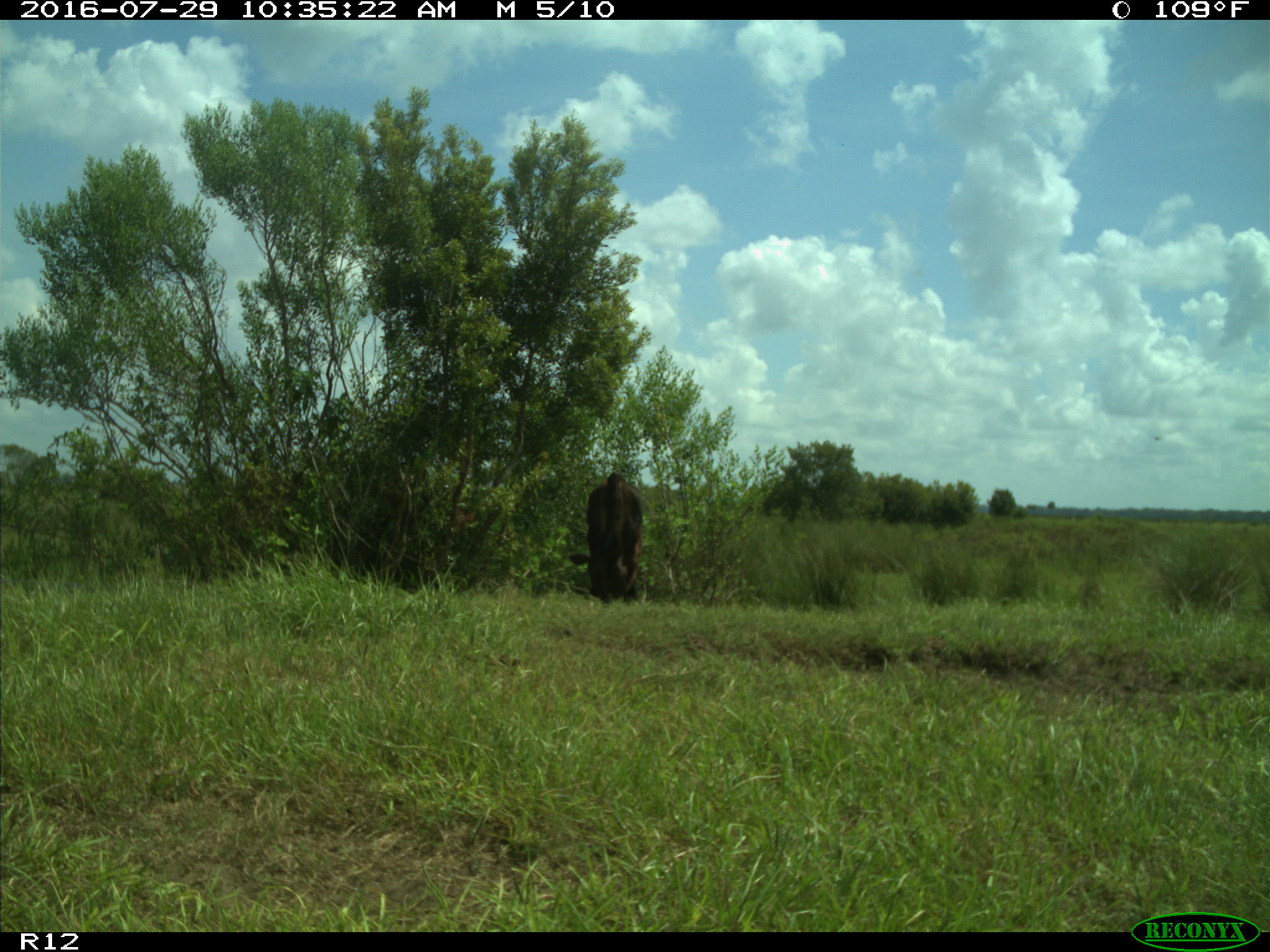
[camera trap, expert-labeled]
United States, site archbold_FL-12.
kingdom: Animalia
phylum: Chordata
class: Mammalia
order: Artiodactyla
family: Bovidae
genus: Bos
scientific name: Bos taurus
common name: domestic cow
Bos taurus (domestic cow).